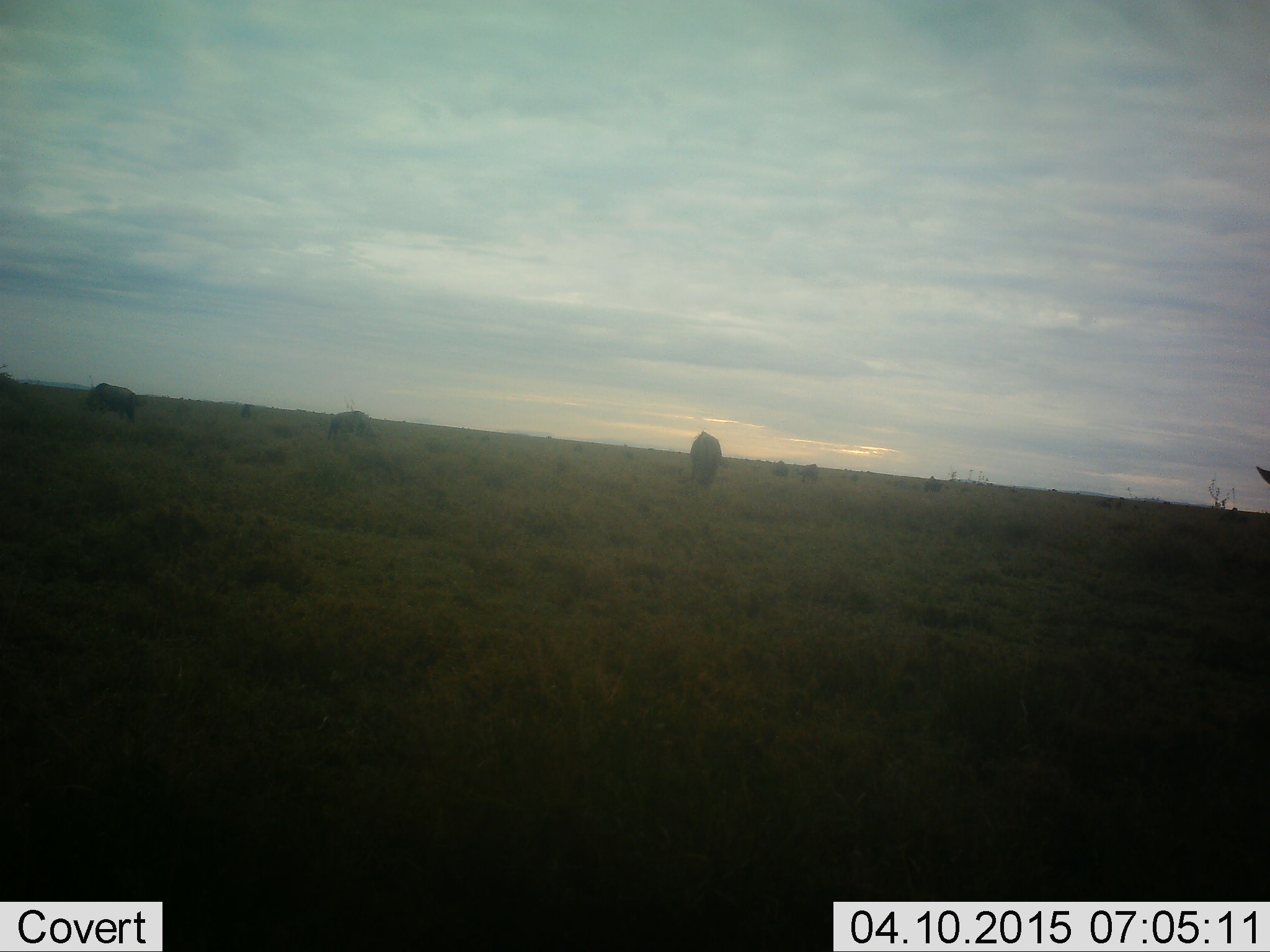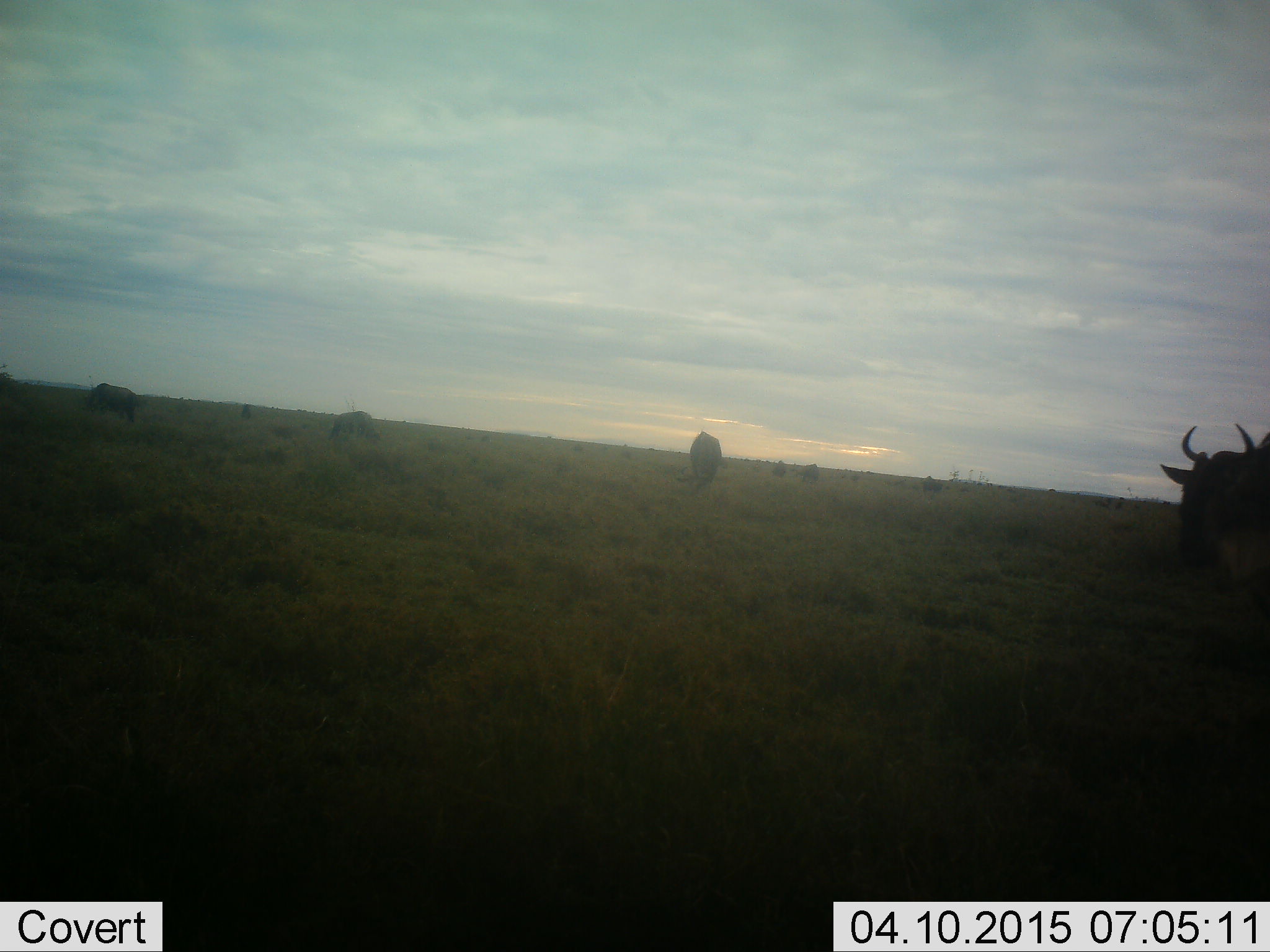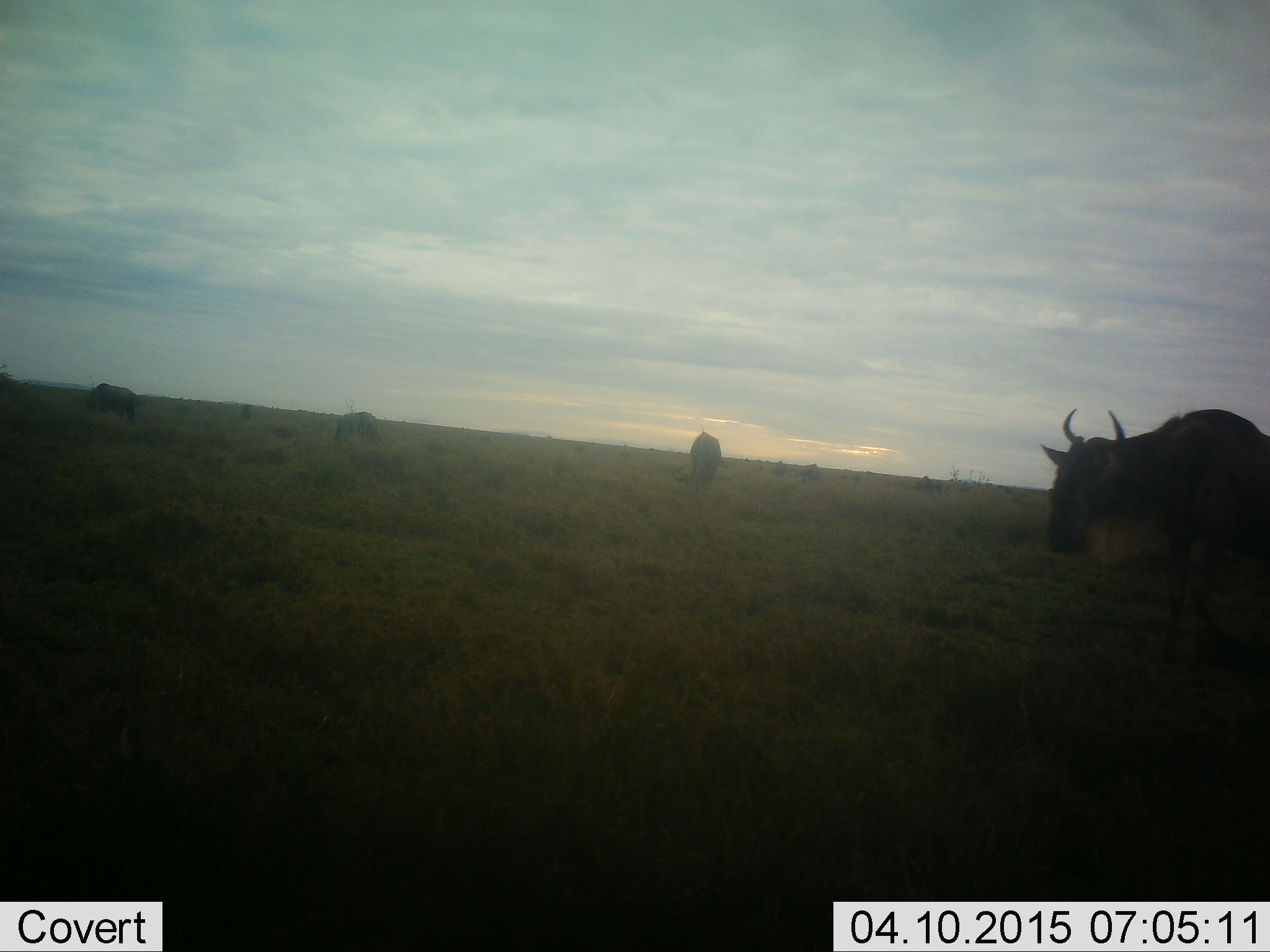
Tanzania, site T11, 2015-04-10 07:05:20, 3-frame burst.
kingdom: Animalia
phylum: Chordata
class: Mammalia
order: Artiodactyla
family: Bovidae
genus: Connochaetes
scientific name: Connochaetes taurinus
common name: blue wildebeest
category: wildebeest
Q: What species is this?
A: Wildebeest (blue wildebeest) (Connochaetes taurinus).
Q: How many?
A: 7.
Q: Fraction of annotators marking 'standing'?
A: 50%.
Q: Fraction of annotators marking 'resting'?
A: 0%.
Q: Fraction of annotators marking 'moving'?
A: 70%.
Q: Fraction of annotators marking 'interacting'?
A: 0%.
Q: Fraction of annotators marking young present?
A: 0%.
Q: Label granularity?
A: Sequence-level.